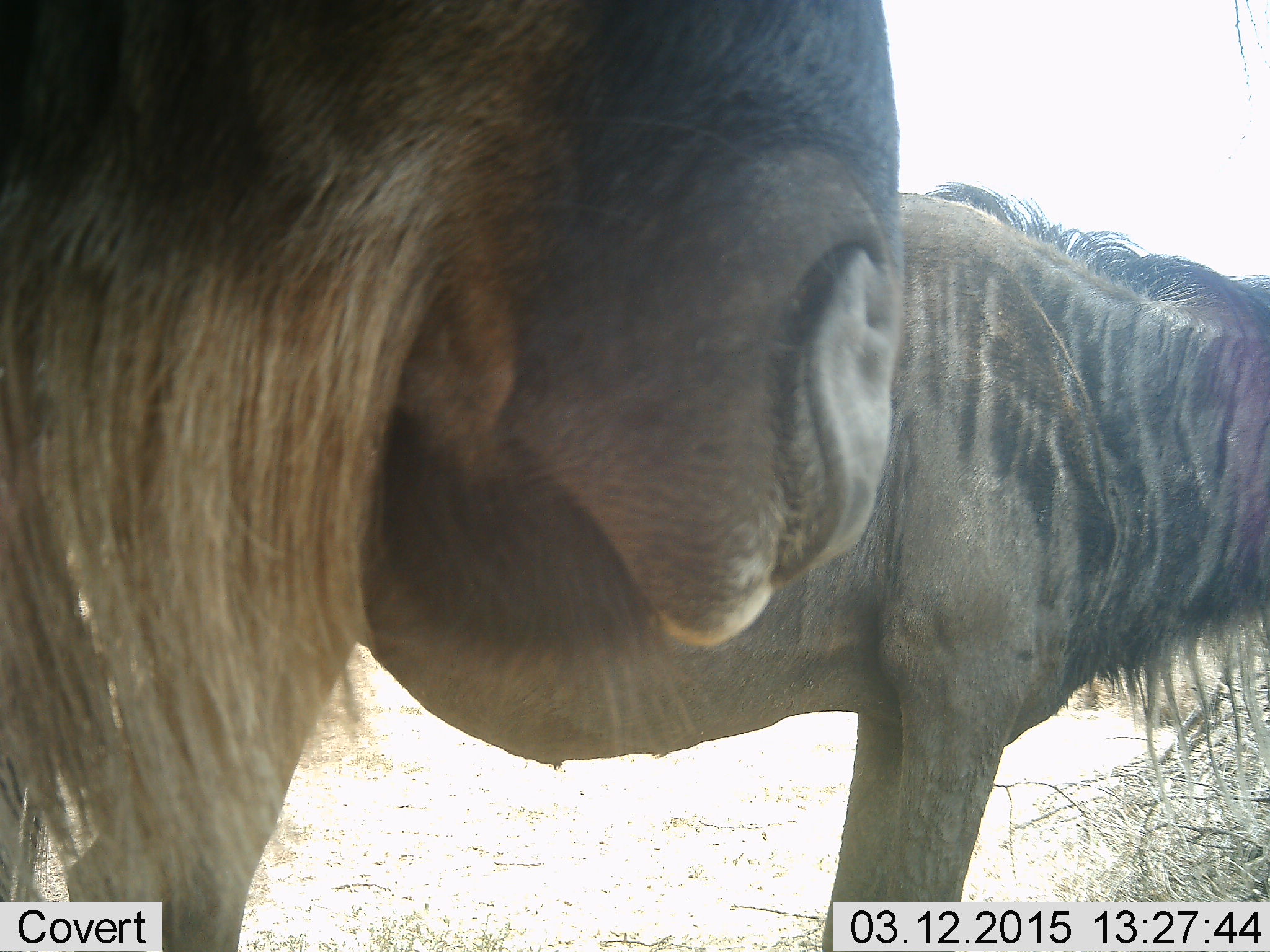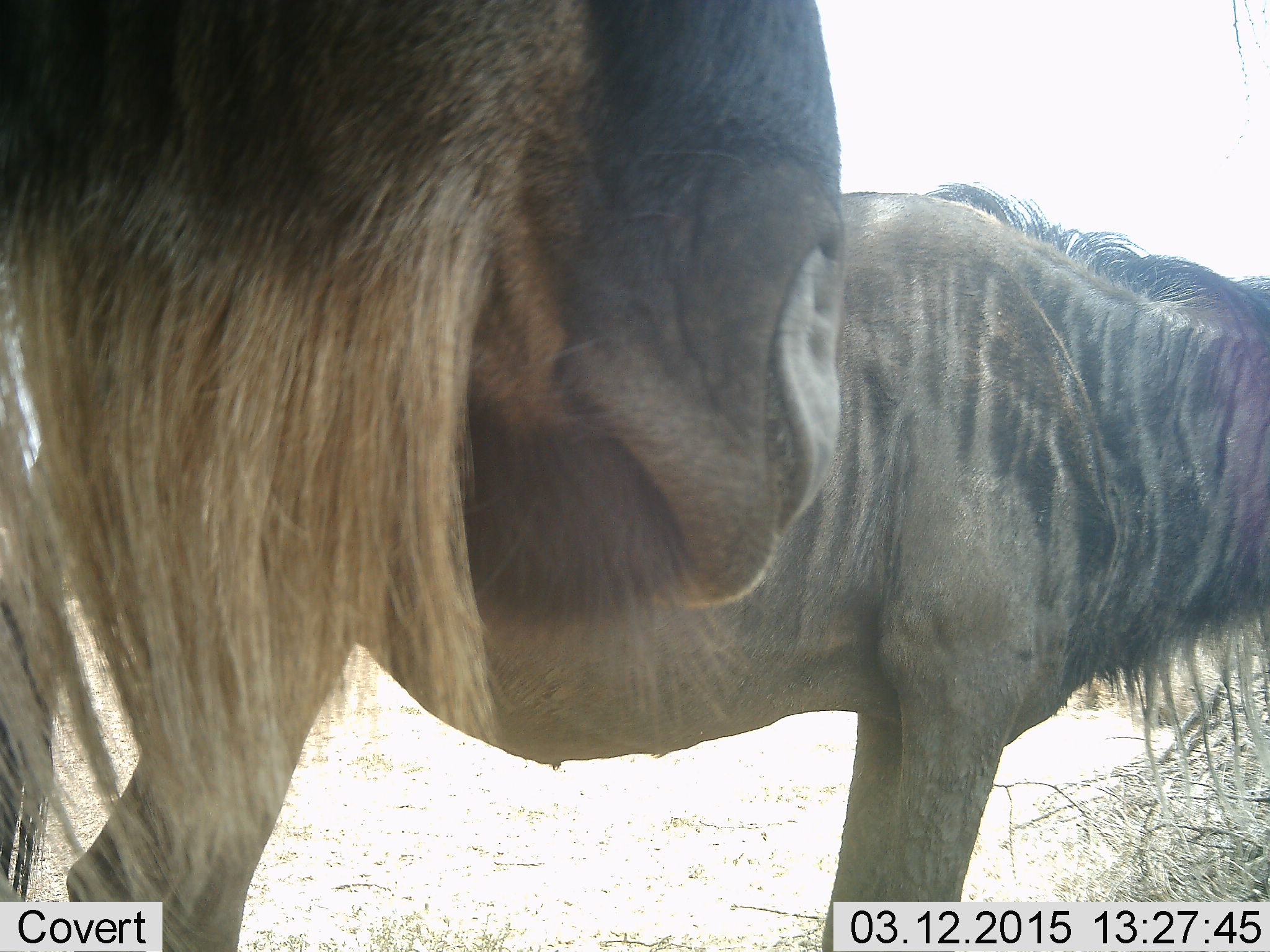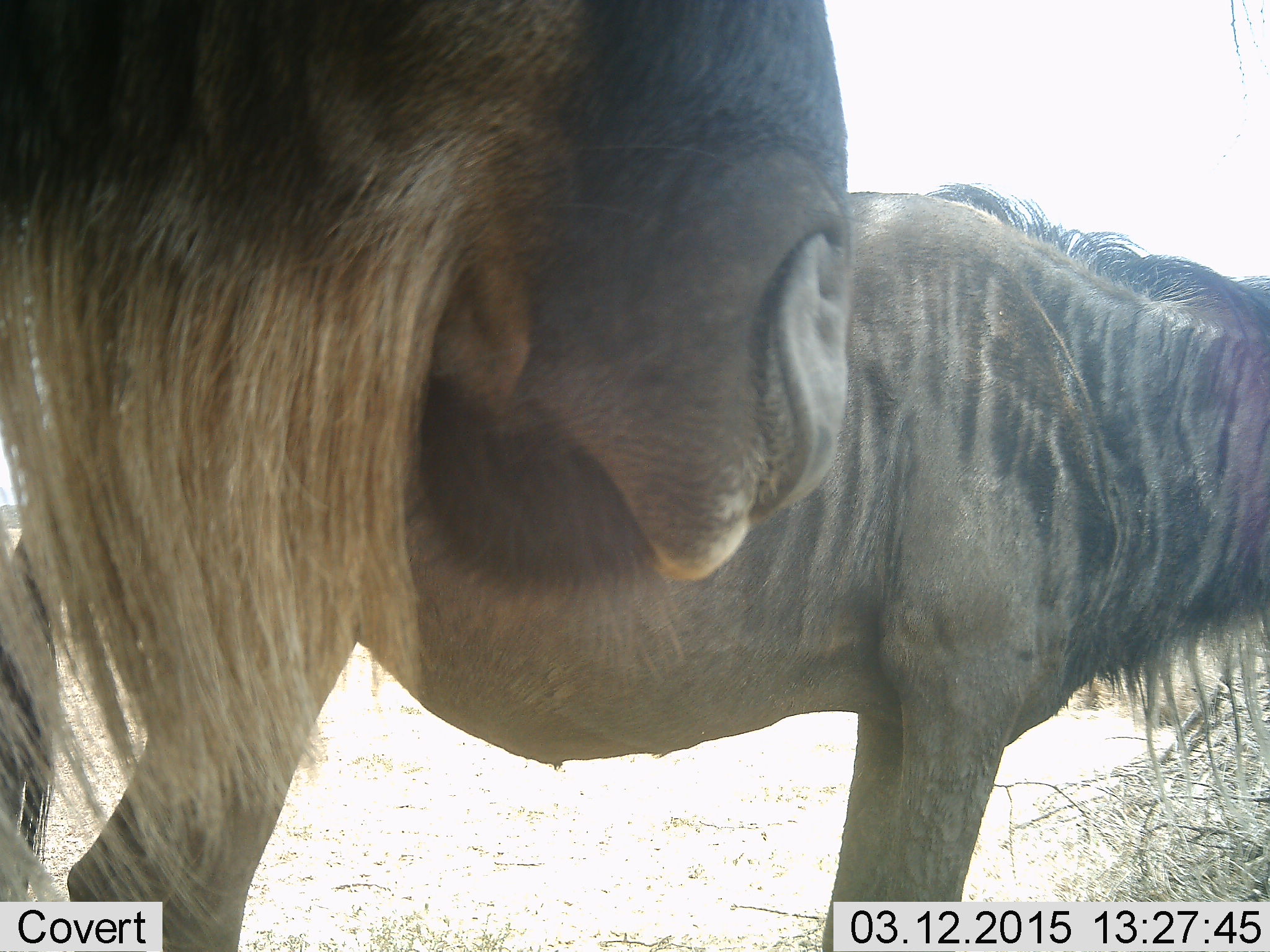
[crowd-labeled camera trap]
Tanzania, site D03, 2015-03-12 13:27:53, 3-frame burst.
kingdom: Animalia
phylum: Chordata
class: Mammalia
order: Artiodactyla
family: Bovidae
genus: Connochaetes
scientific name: Connochaetes taurinus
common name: blue wildebeest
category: wildebeest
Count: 2.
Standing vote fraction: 100%.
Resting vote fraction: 0%.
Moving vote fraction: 10%.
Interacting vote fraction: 0%.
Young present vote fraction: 0%.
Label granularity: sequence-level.